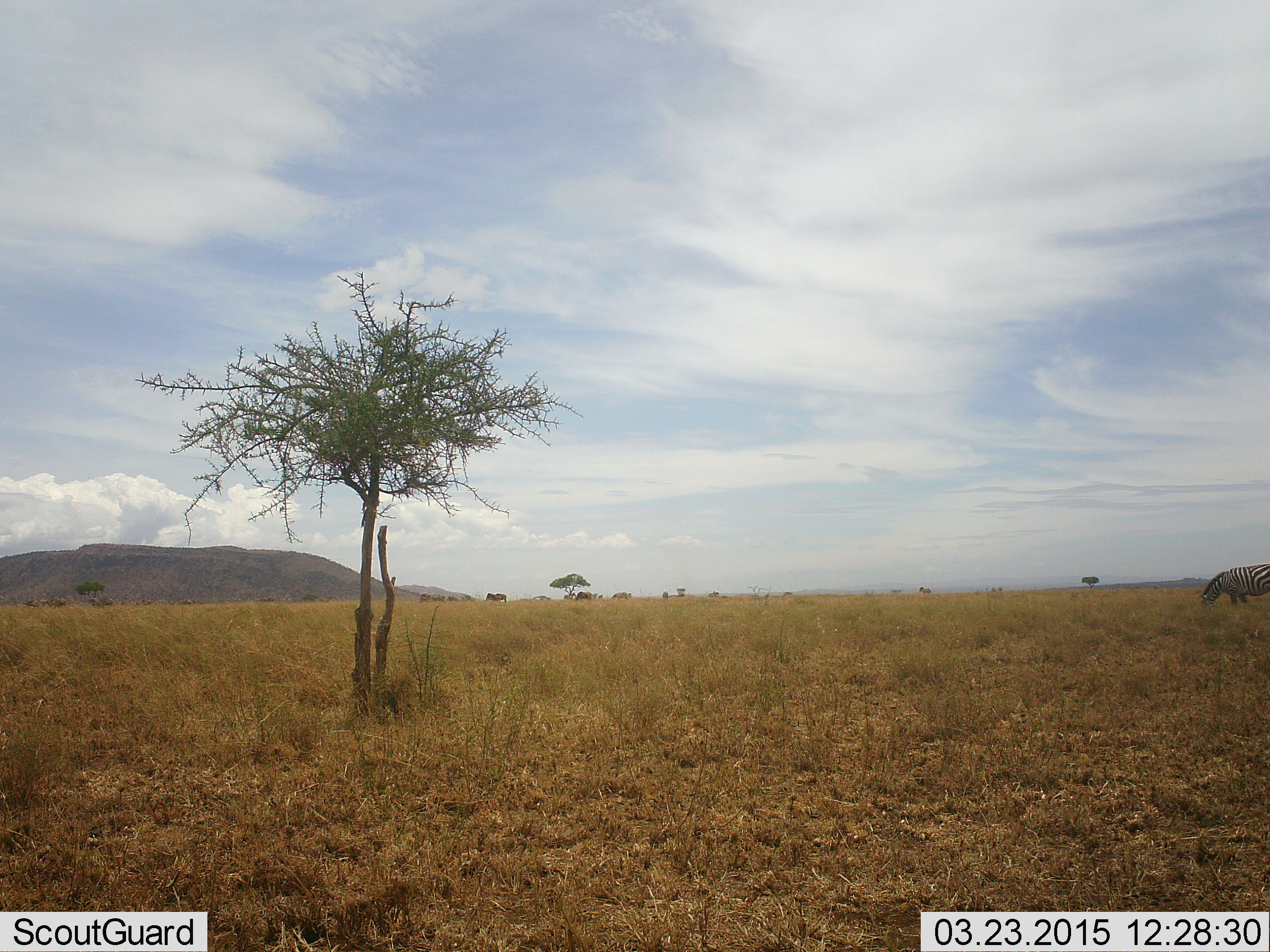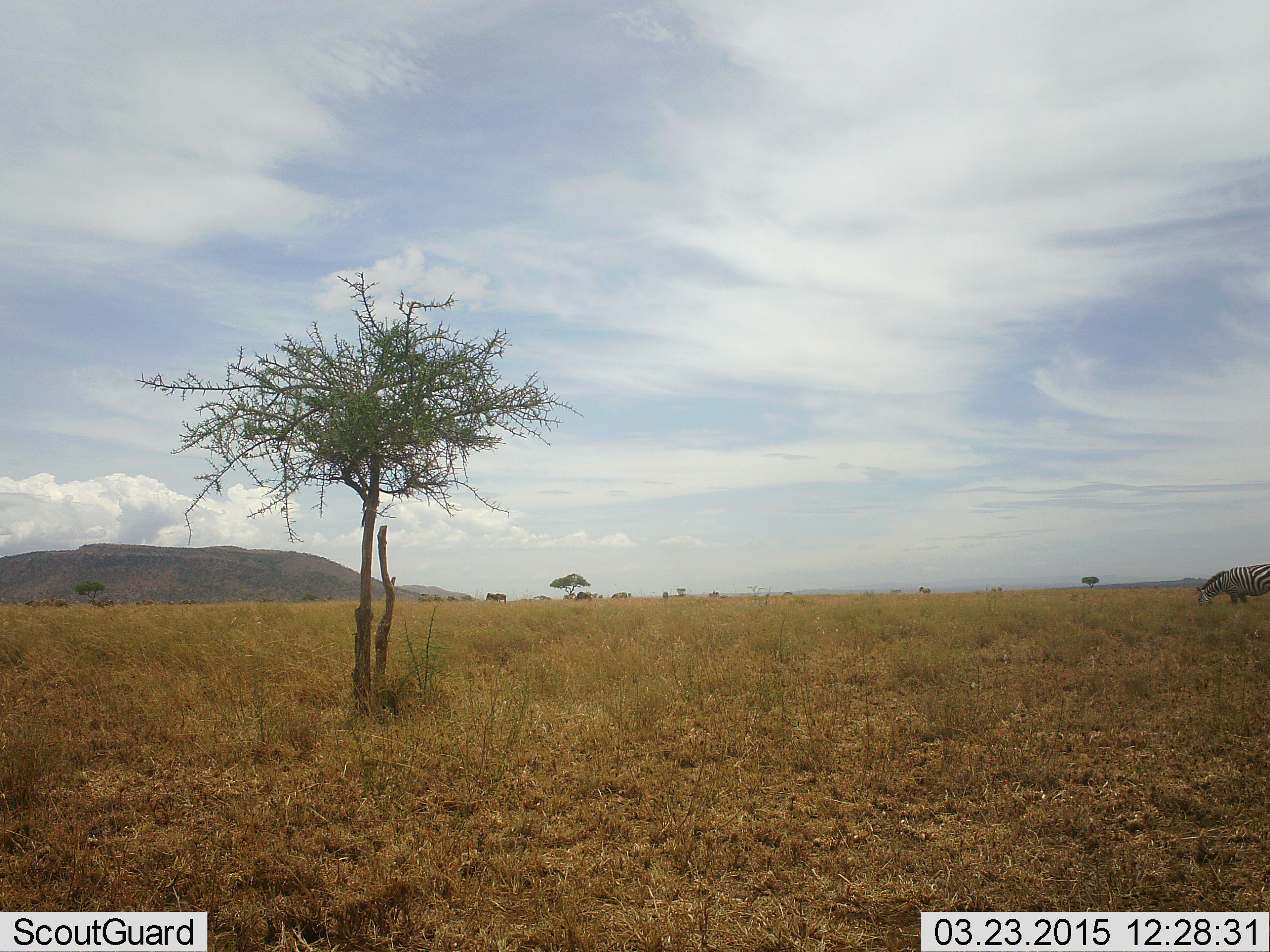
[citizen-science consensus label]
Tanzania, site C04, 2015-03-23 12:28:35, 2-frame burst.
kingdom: Animalia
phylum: Chordata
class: Mammalia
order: Perissodactyla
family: Equidae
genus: Equus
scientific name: Equus quagga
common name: plains zebra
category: zebra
Zebra (plains zebra) (Equus quagga), count 1. Behavior (volunteer vote fractions): standing 27%, resting 0%, moving 18%, interacting 0%. Young present (vote fraction): 0%. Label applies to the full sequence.